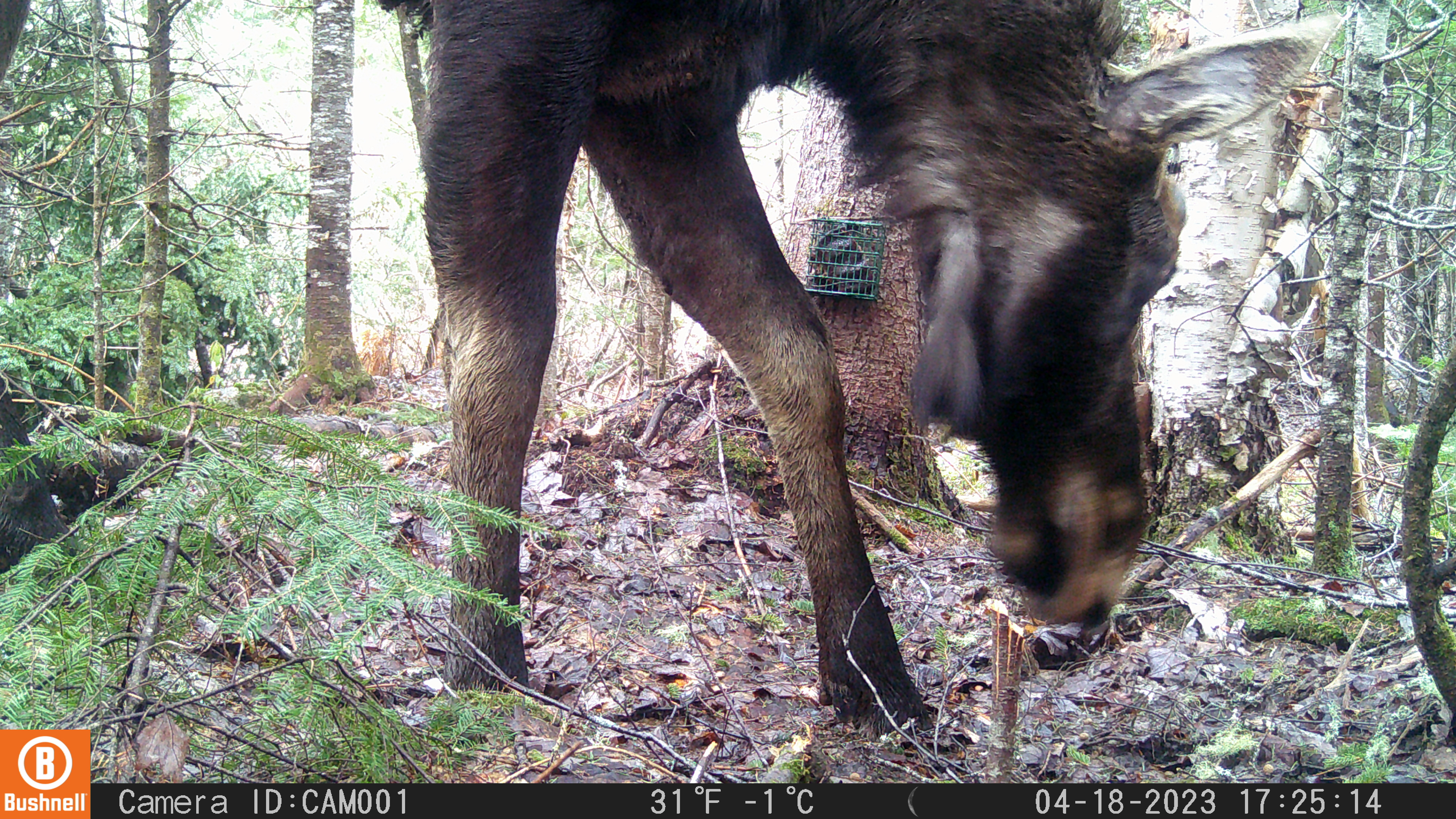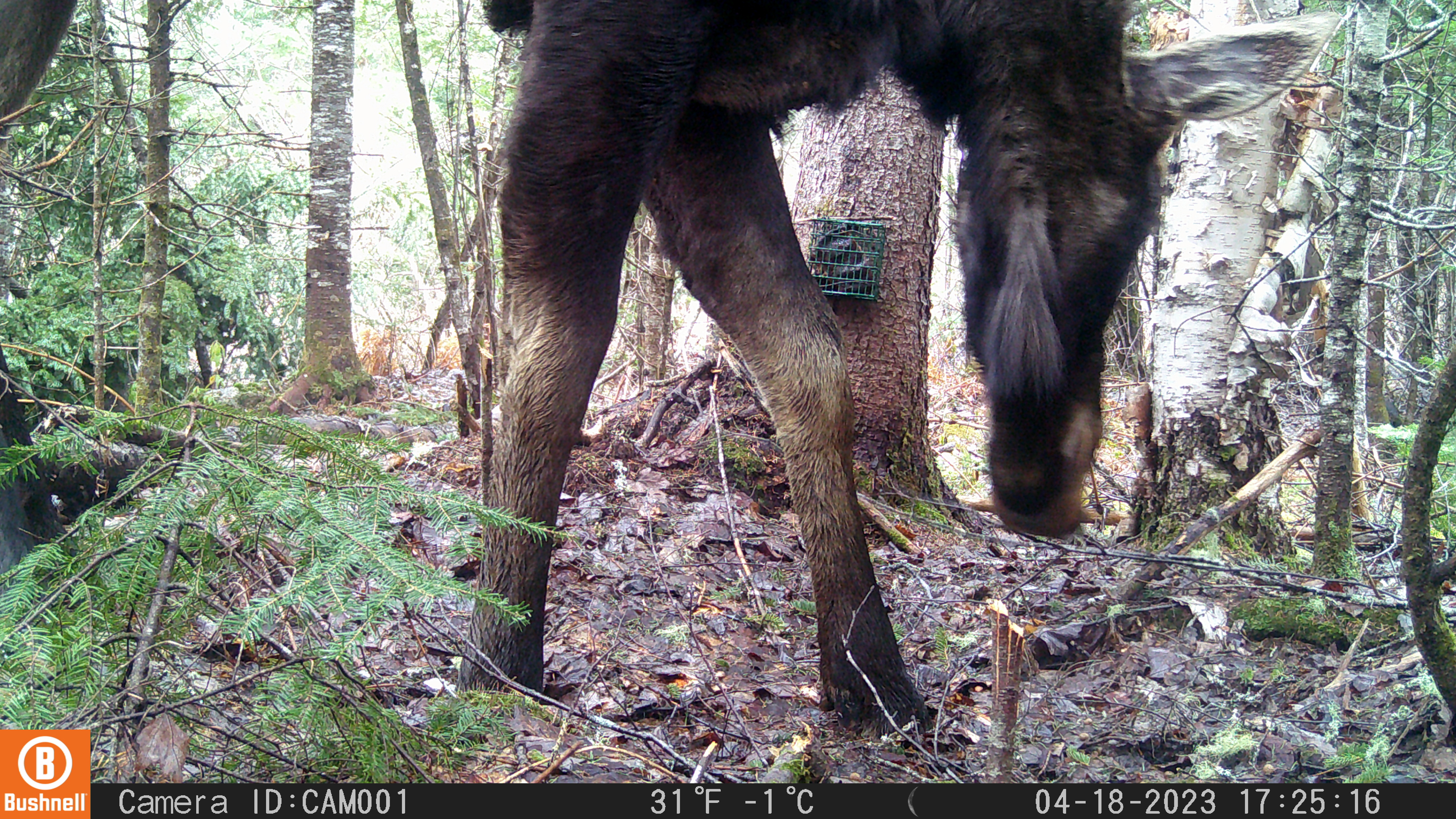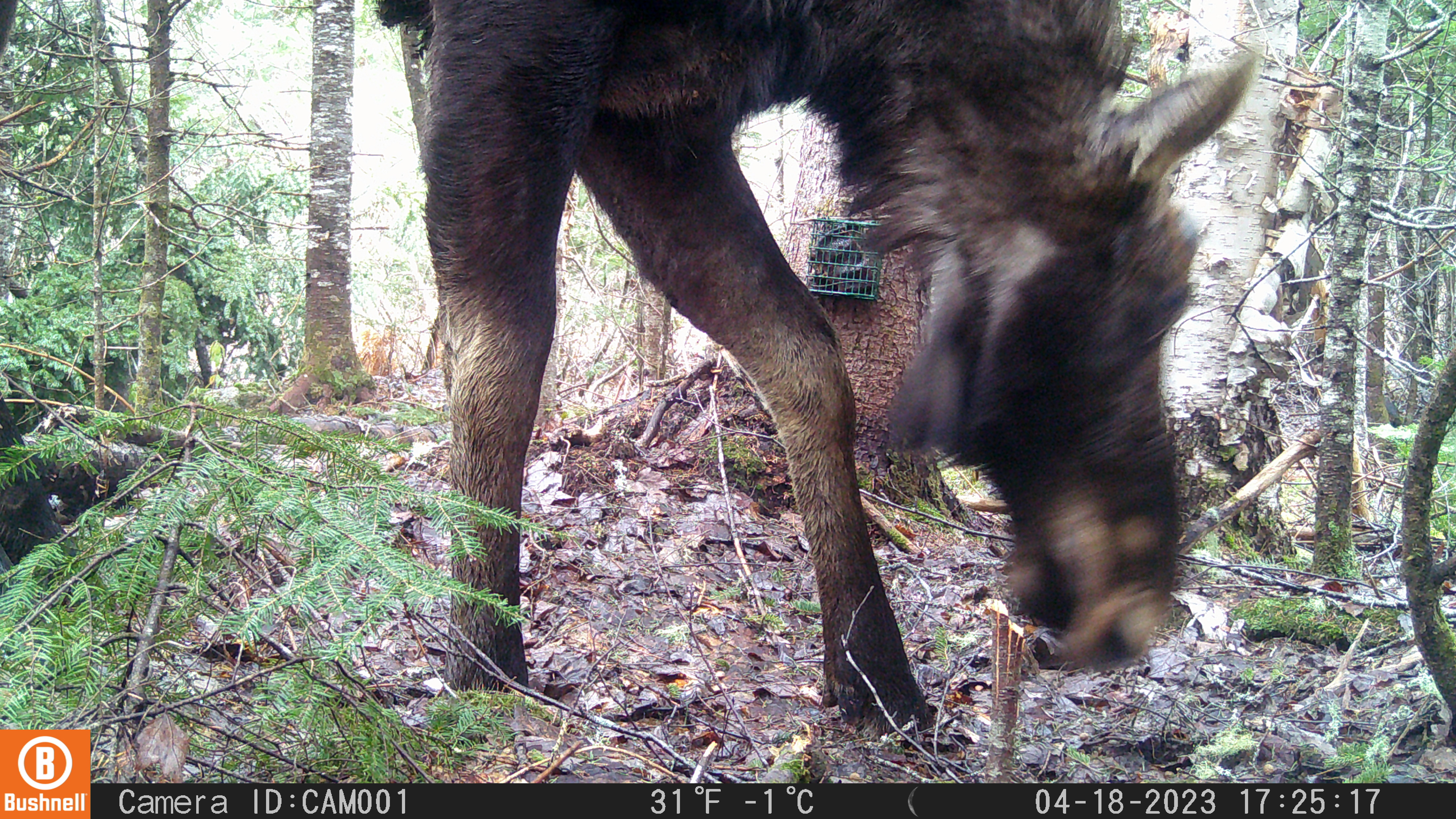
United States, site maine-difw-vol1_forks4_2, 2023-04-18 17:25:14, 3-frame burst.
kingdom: Animalia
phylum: Chordata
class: Mammalia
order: Artiodactyla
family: Cervidae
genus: Alces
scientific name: Alces alces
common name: moose